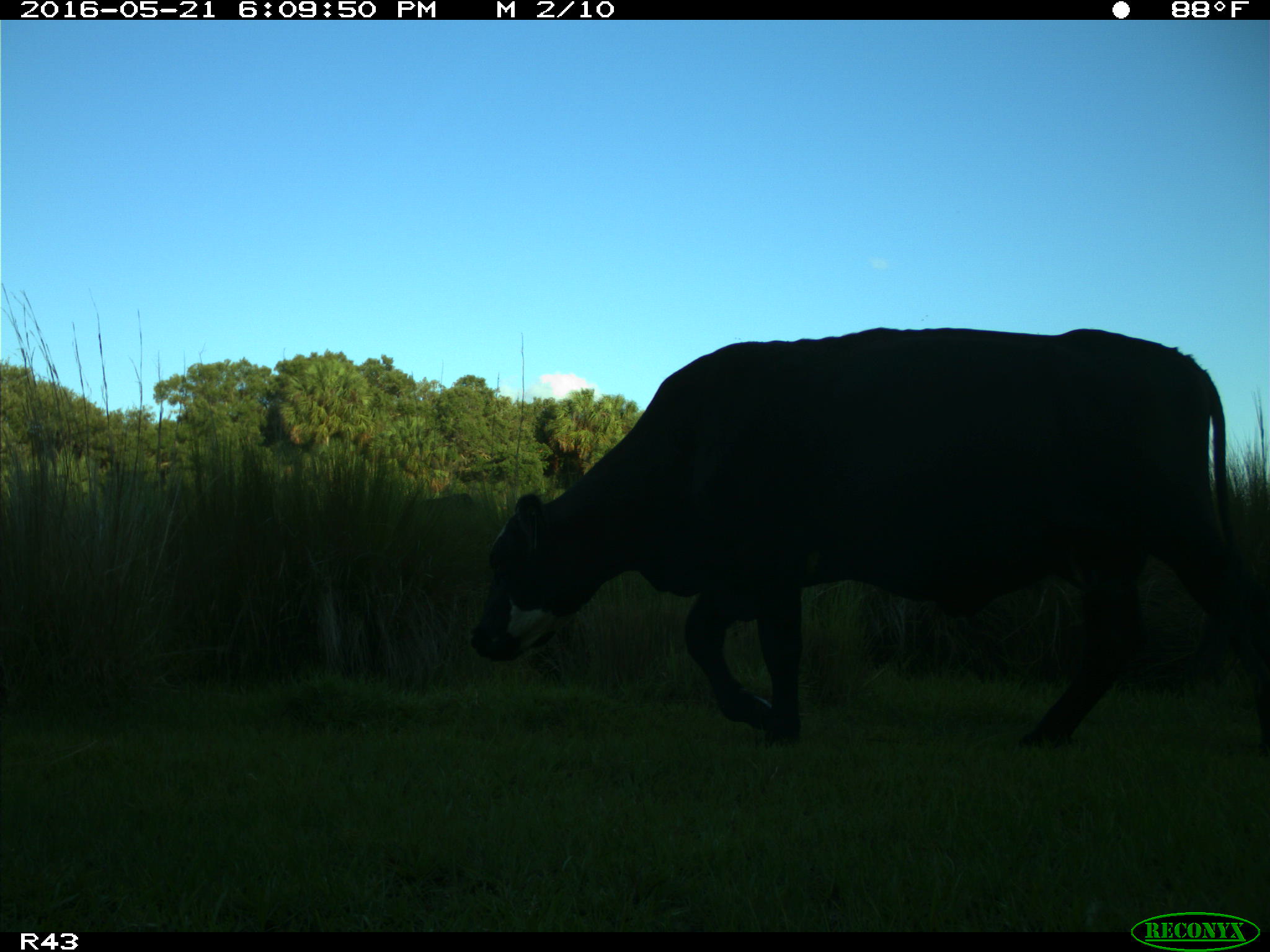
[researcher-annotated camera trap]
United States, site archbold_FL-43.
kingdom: Animalia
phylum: Chordata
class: Mammalia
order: Artiodactyla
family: Bovidae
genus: Bos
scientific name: Bos taurus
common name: domestic cow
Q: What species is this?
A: Bos taurus (domestic cow).